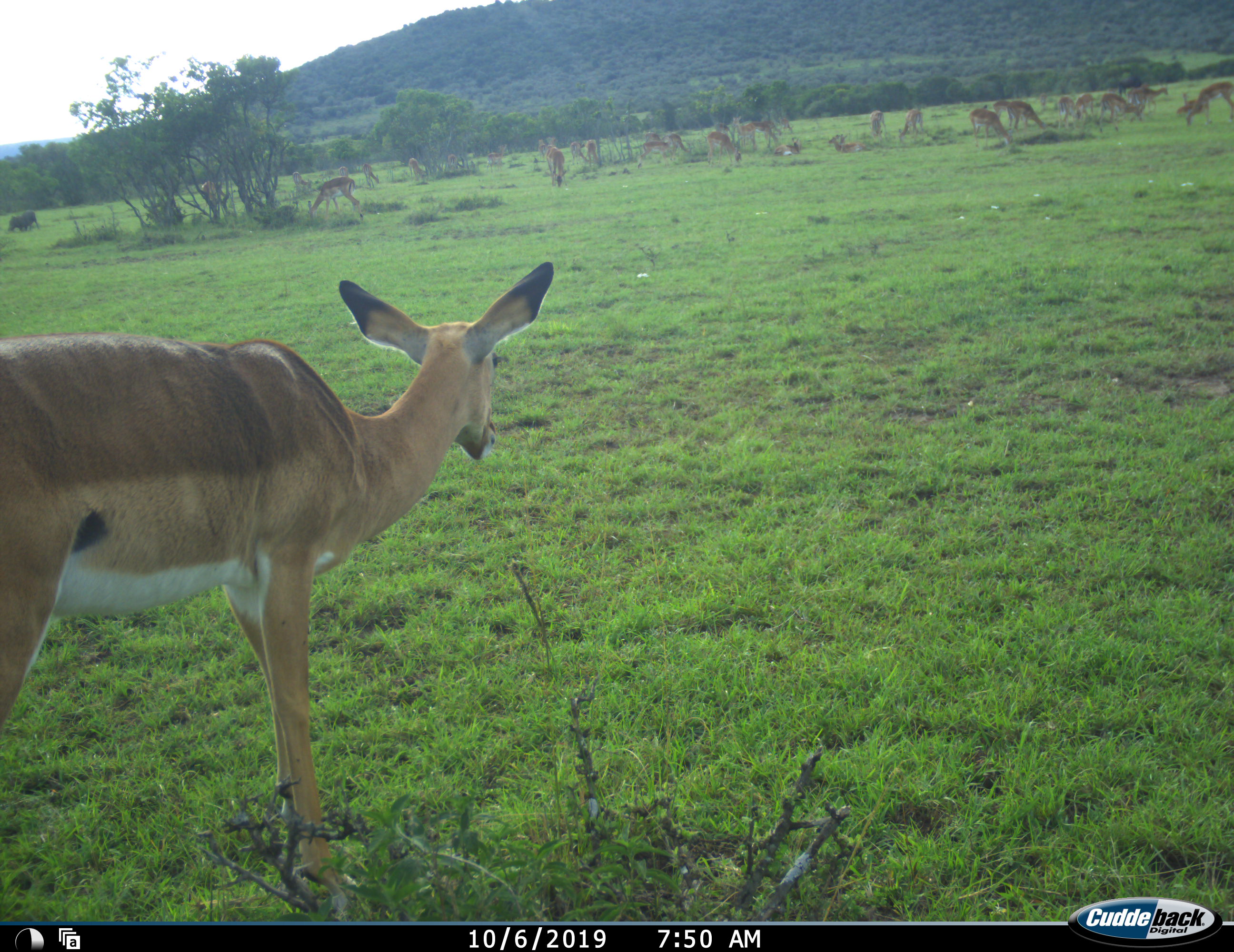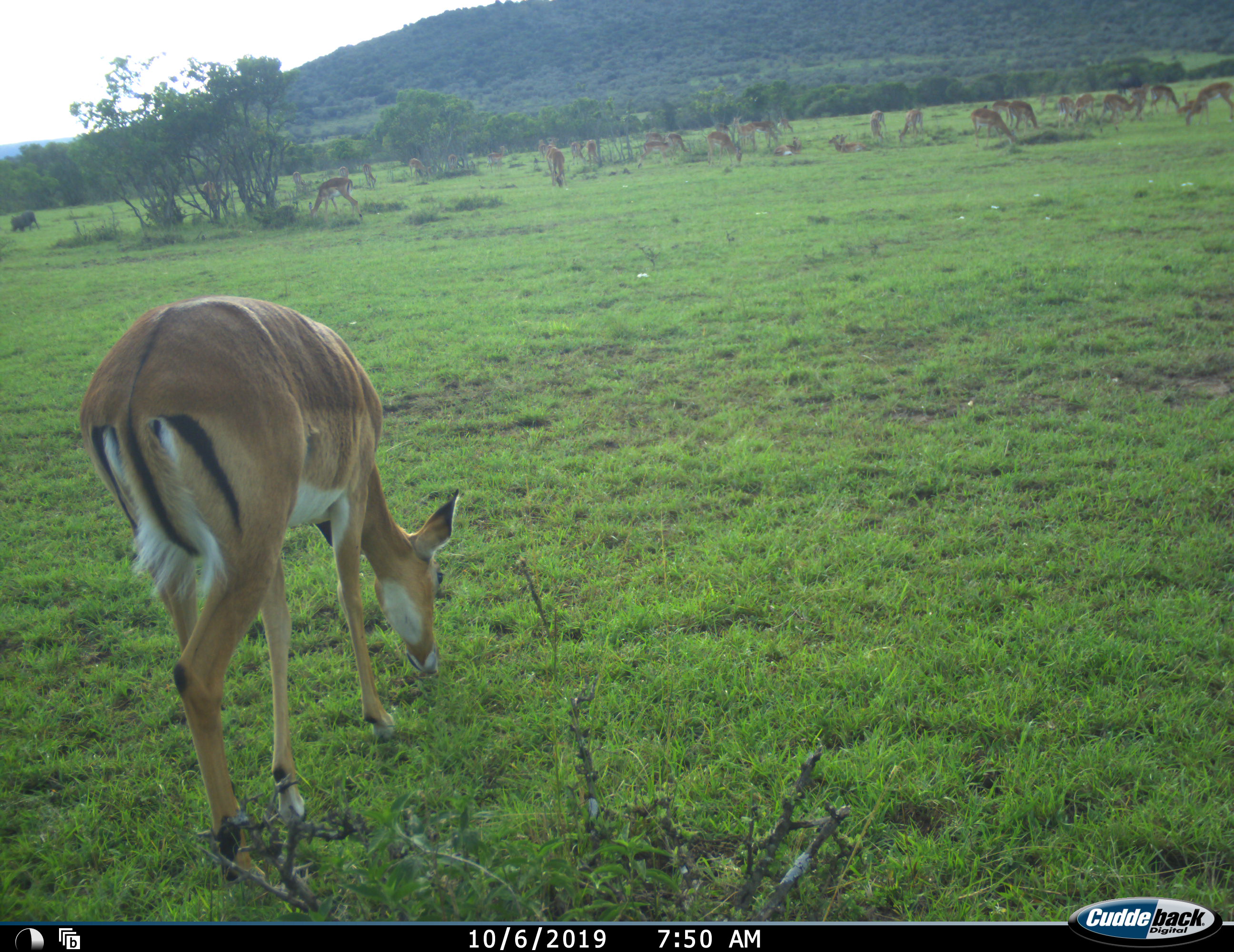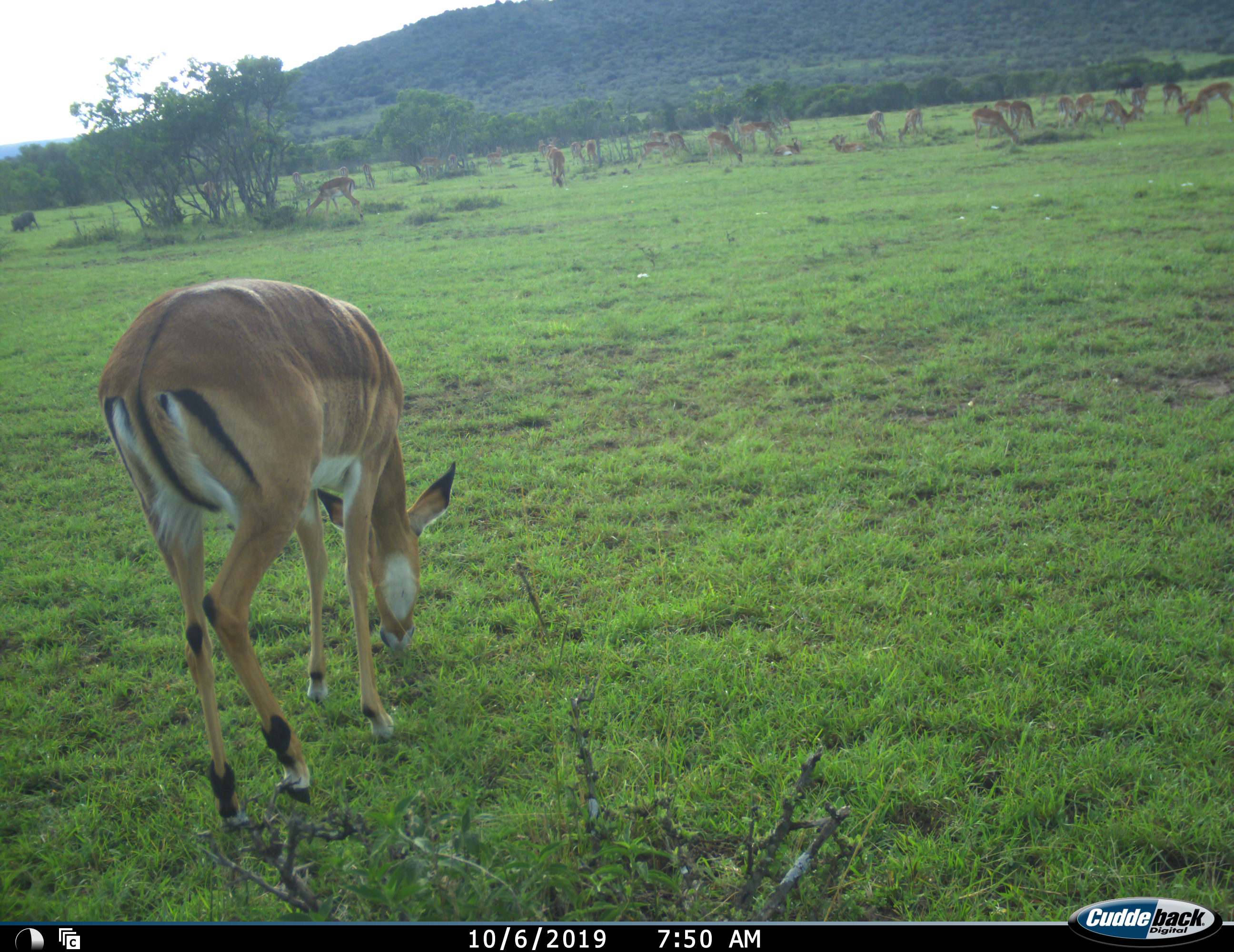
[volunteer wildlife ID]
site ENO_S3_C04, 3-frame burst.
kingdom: Animalia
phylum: Chordata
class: Mammalia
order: Artiodactyla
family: Bovidae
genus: Aepyceros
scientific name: Aepyceros melampus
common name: impala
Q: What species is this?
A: Impala (Aepyceros melampus).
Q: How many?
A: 11-50.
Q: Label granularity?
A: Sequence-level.